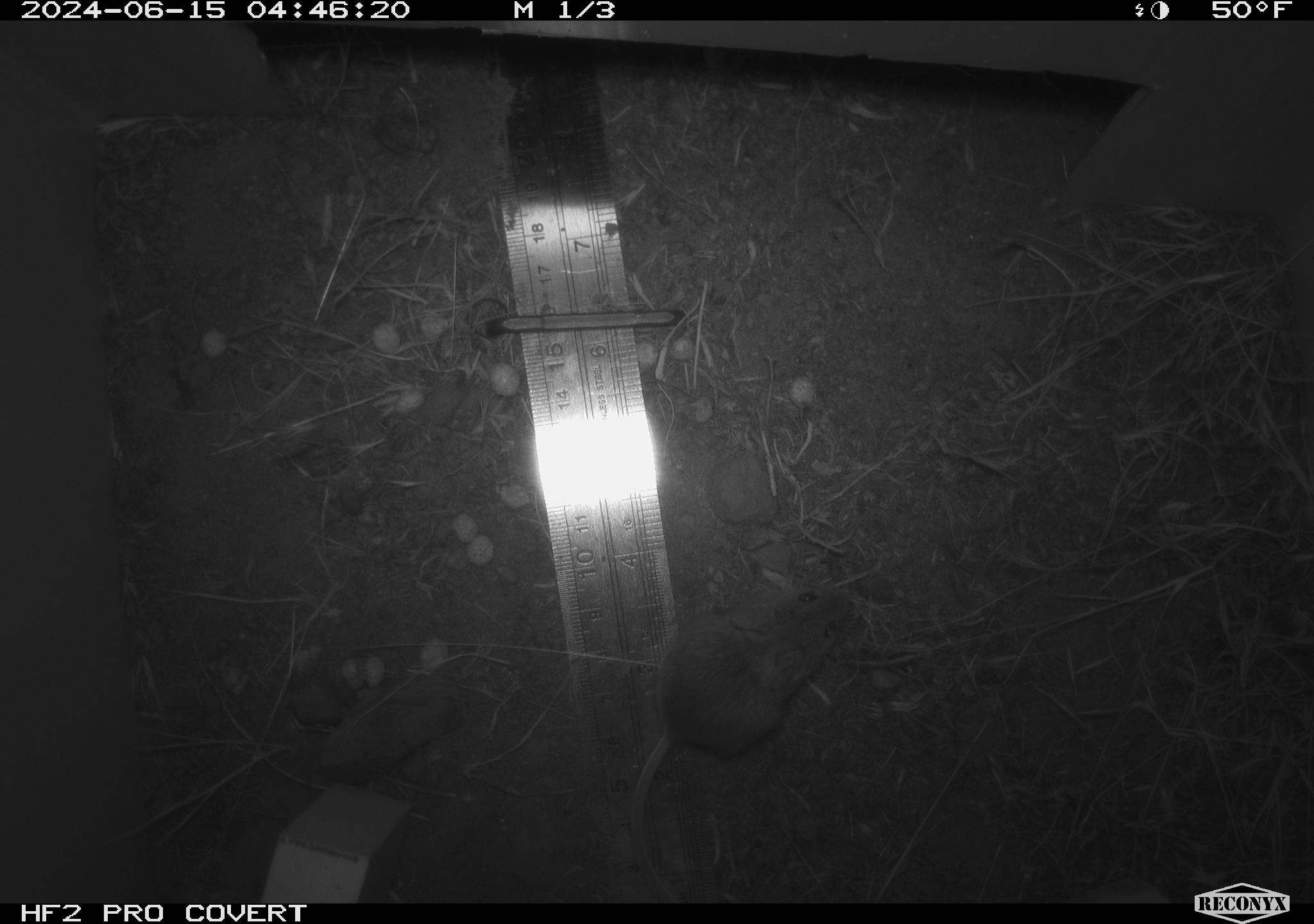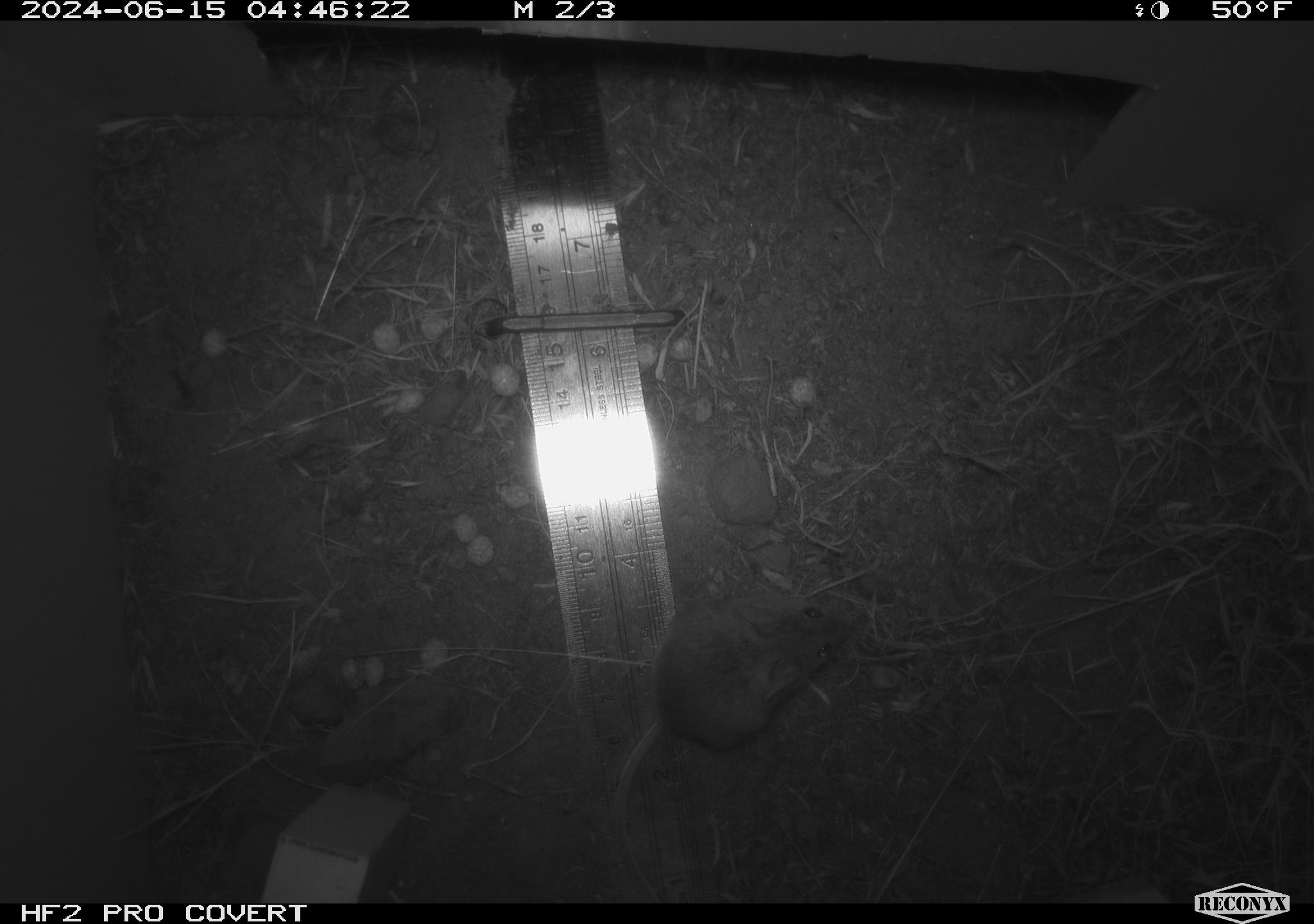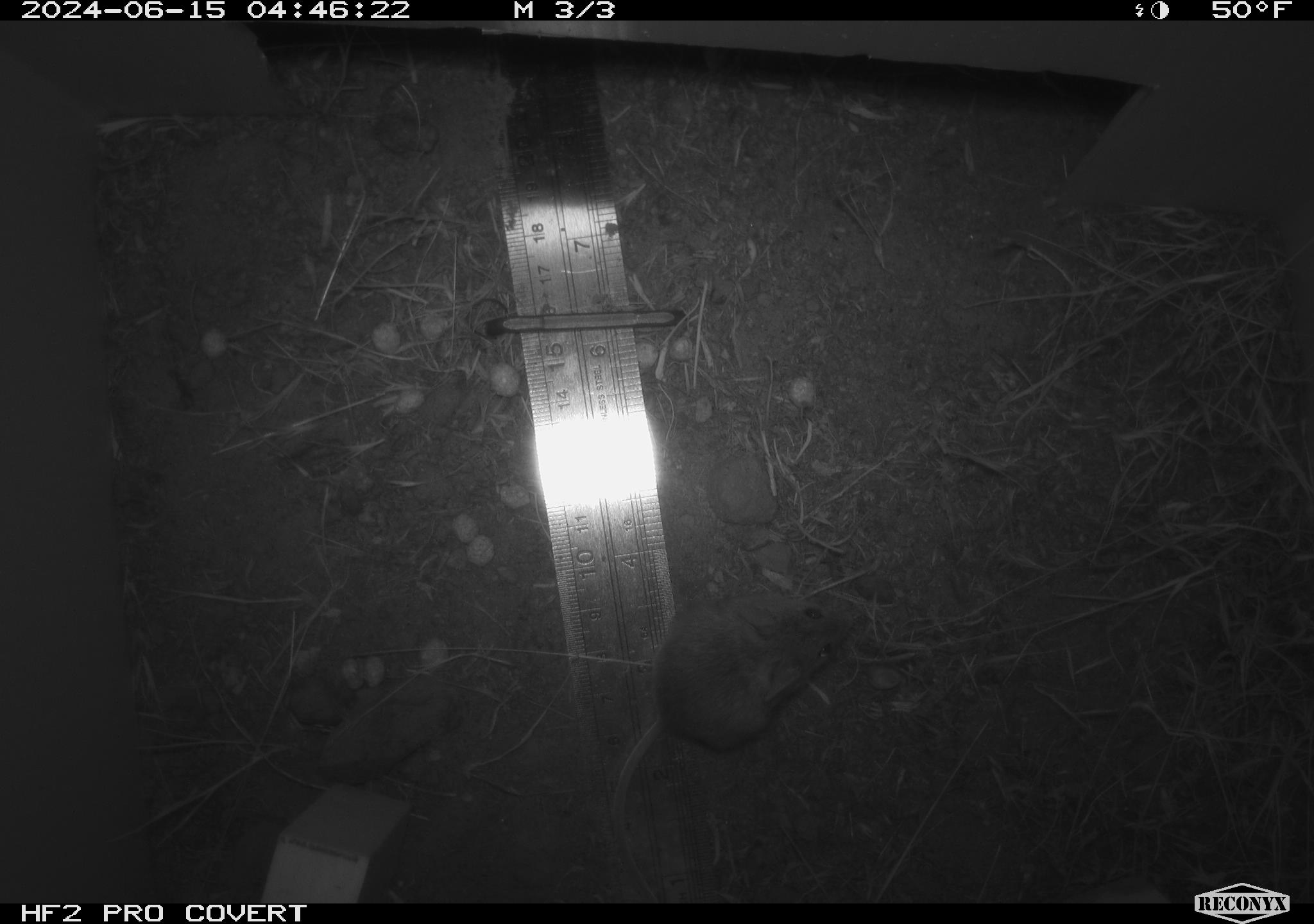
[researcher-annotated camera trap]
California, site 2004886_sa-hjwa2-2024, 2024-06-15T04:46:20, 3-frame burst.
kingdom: Animalia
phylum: Chordata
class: Mammalia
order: Rodentia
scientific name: Rodentia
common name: rodent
Rodent (Rodentia).